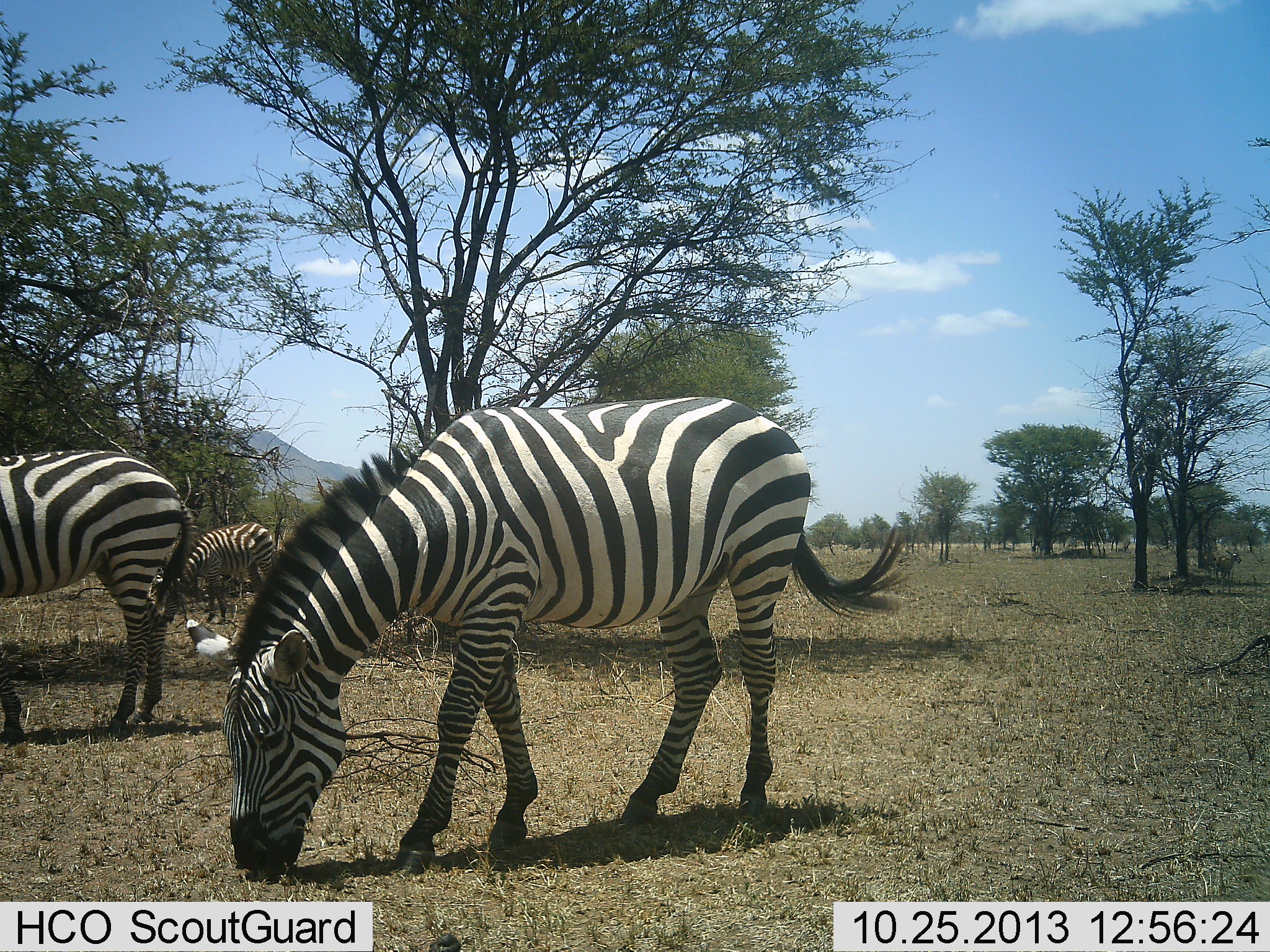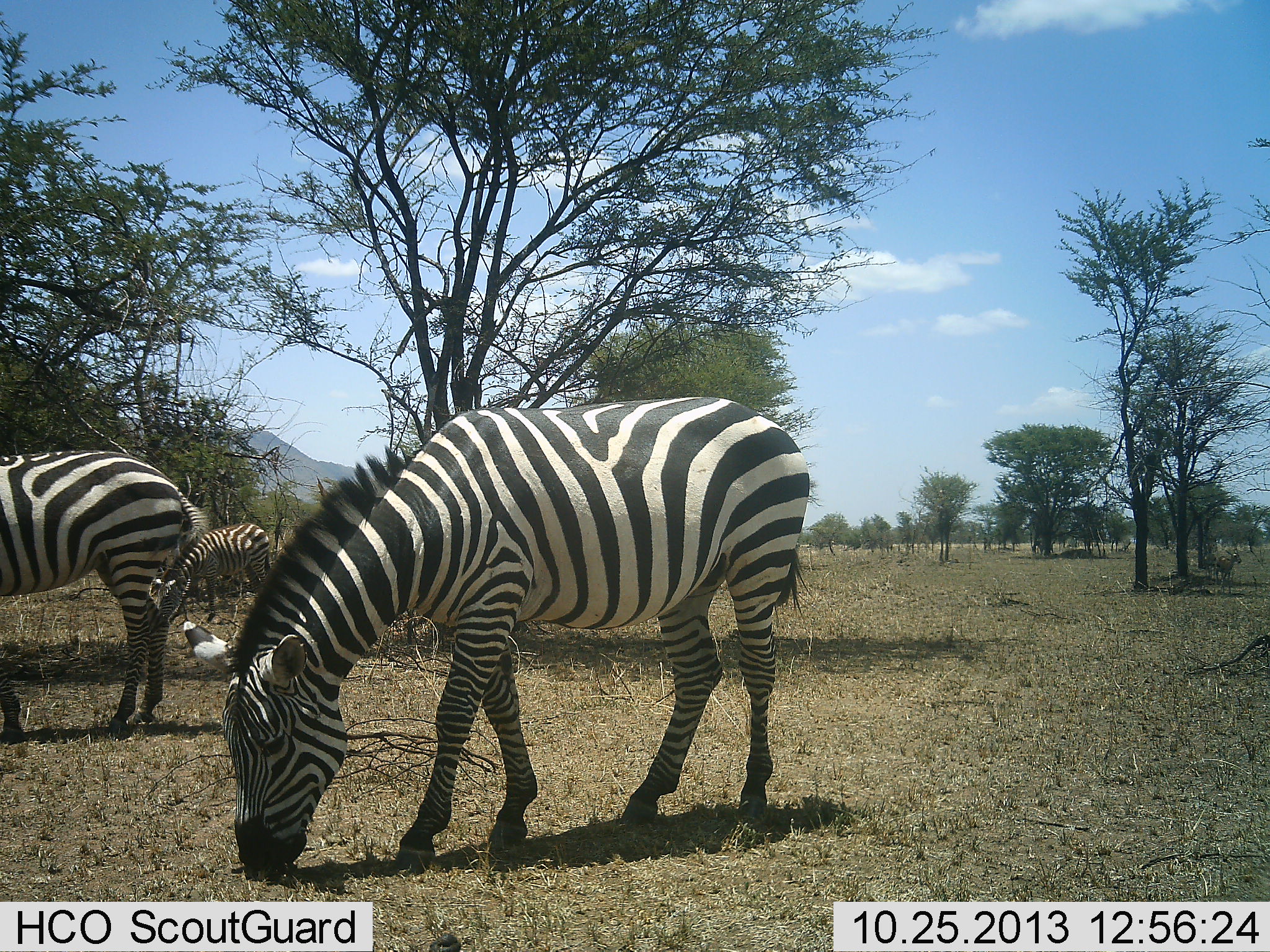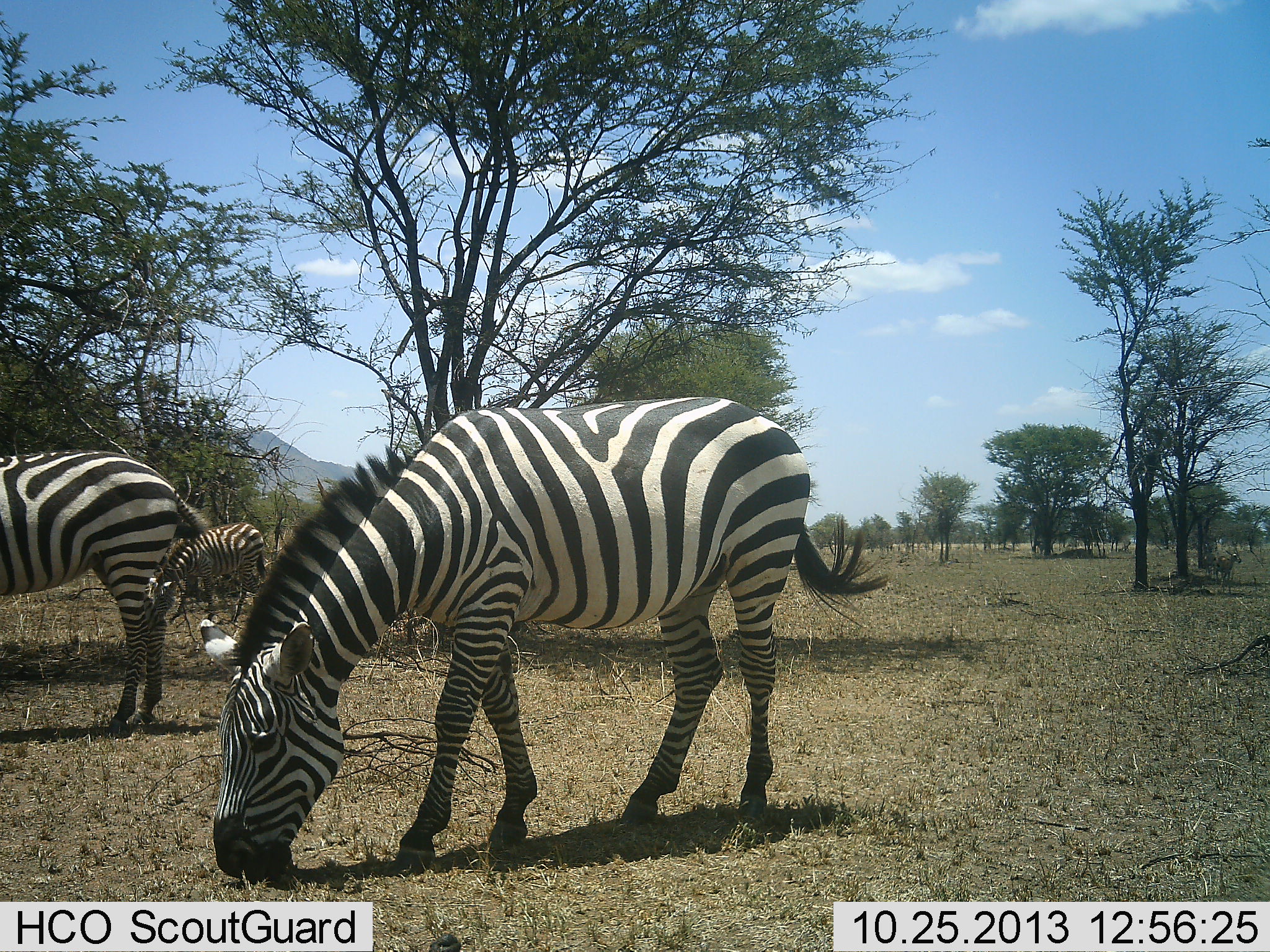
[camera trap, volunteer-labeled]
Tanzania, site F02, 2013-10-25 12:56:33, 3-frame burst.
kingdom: Animalia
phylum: Chordata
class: Mammalia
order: Perissodactyla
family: Equidae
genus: Equus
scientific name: Equus quagga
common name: plains zebra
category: zebra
Zebra (plains zebra) (Equus quagga), count 3. Behavior (volunteer vote fractions): standing 11%, resting 0%, moving 0%, interacting 0%. Young present (vote fraction): 0%. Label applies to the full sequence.